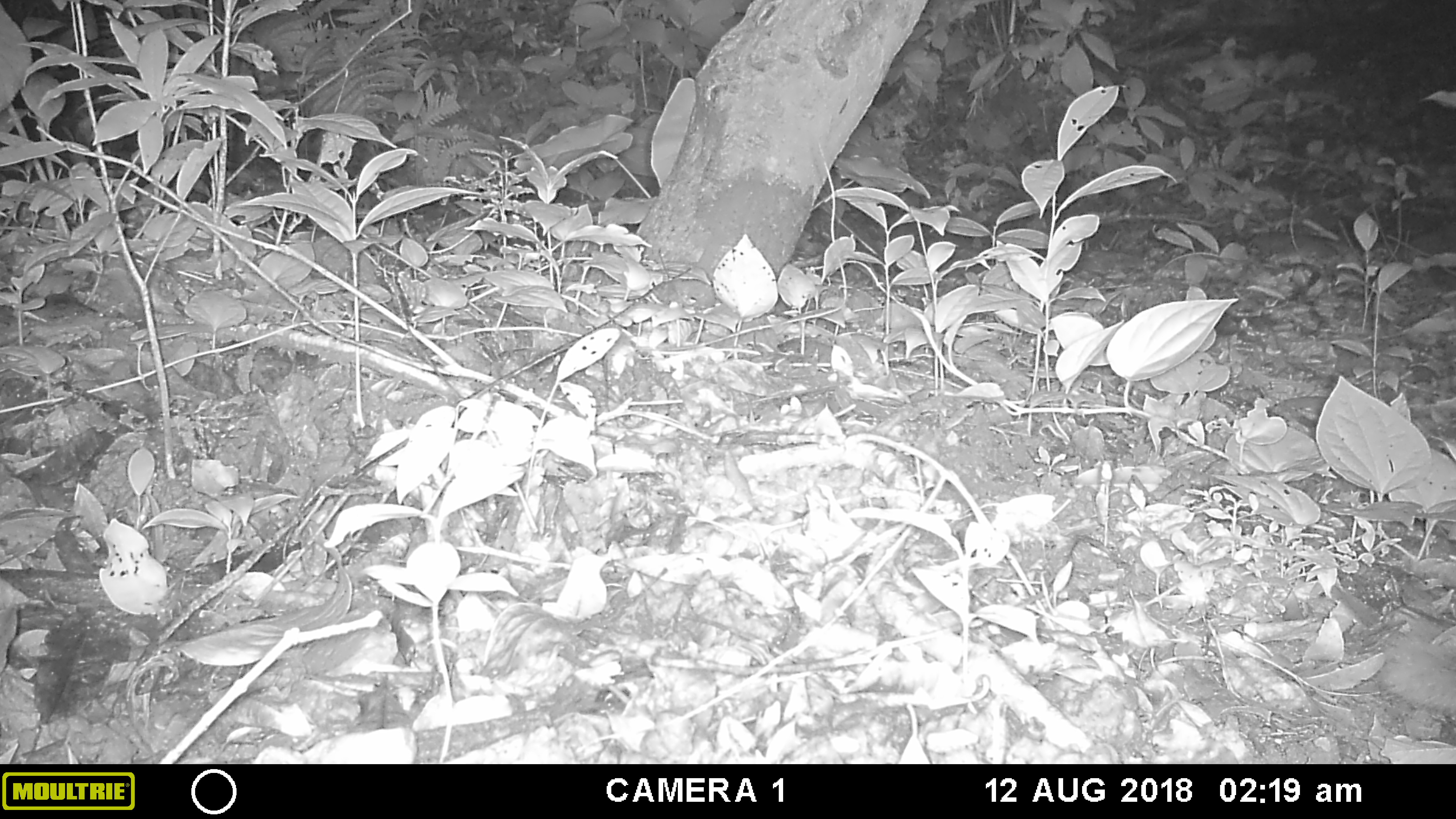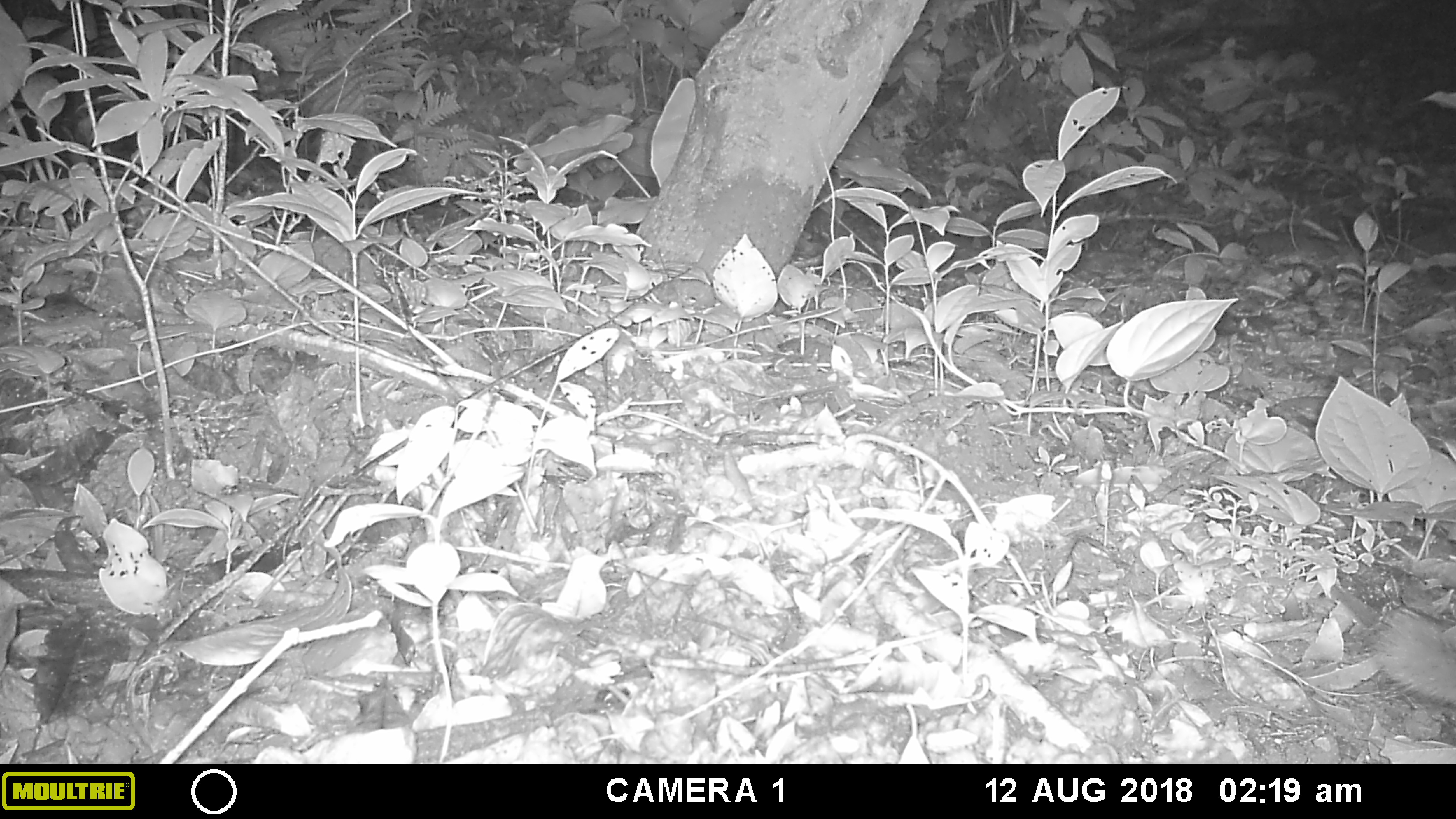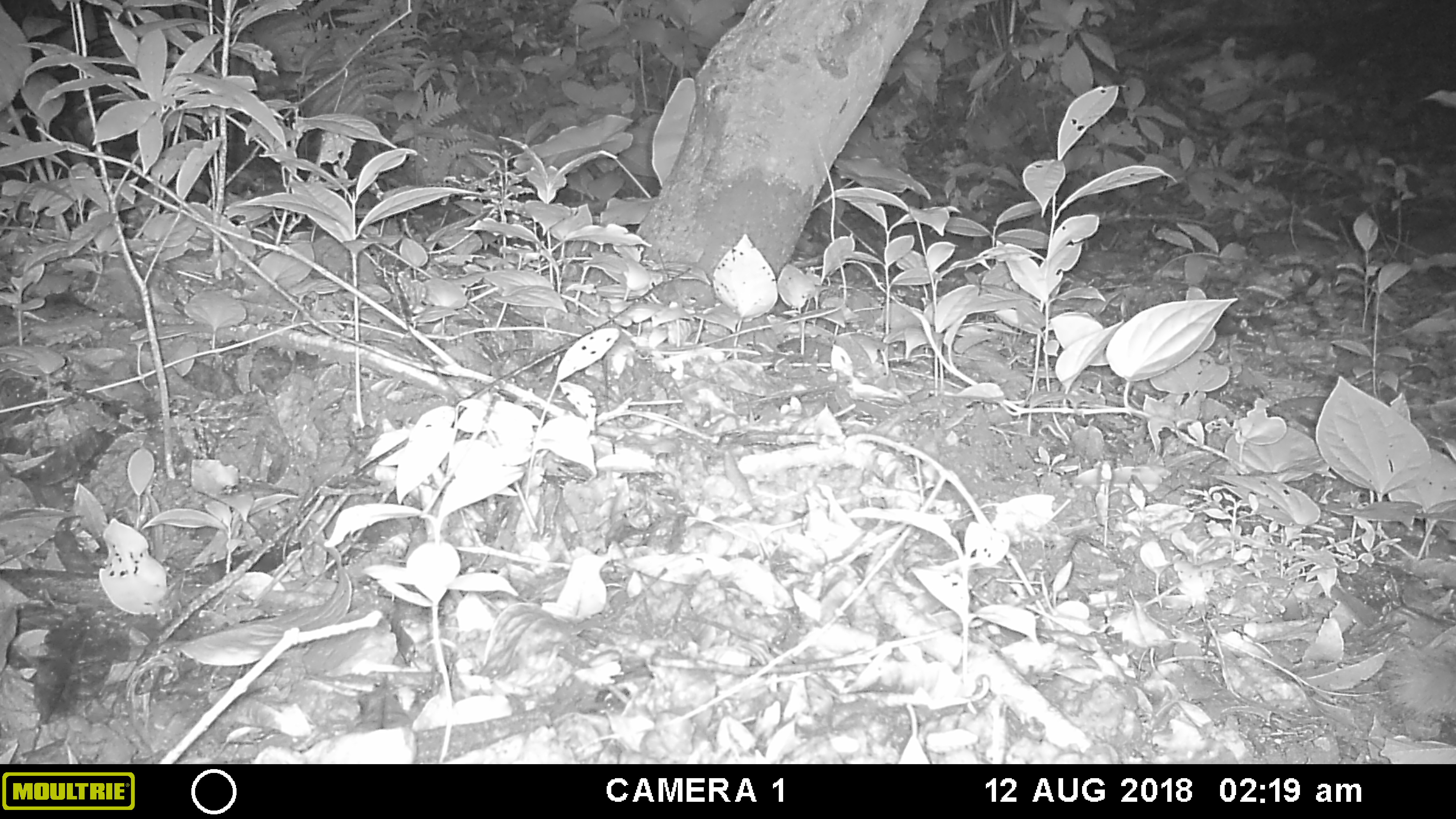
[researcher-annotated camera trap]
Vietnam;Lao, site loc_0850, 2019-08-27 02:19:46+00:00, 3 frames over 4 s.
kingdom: Animalia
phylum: Chordata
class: Mammalia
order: Carnivora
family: Mustelidae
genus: Melogale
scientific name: Melogale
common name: ferret badger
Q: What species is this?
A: Ferret badger (Melogale).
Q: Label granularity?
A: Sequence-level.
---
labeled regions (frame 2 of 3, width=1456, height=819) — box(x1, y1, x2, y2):
ferret badger: box(1369, 609, 1455, 706)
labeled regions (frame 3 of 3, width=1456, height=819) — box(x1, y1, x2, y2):
ferret badger: box(1380, 643, 1454, 721)